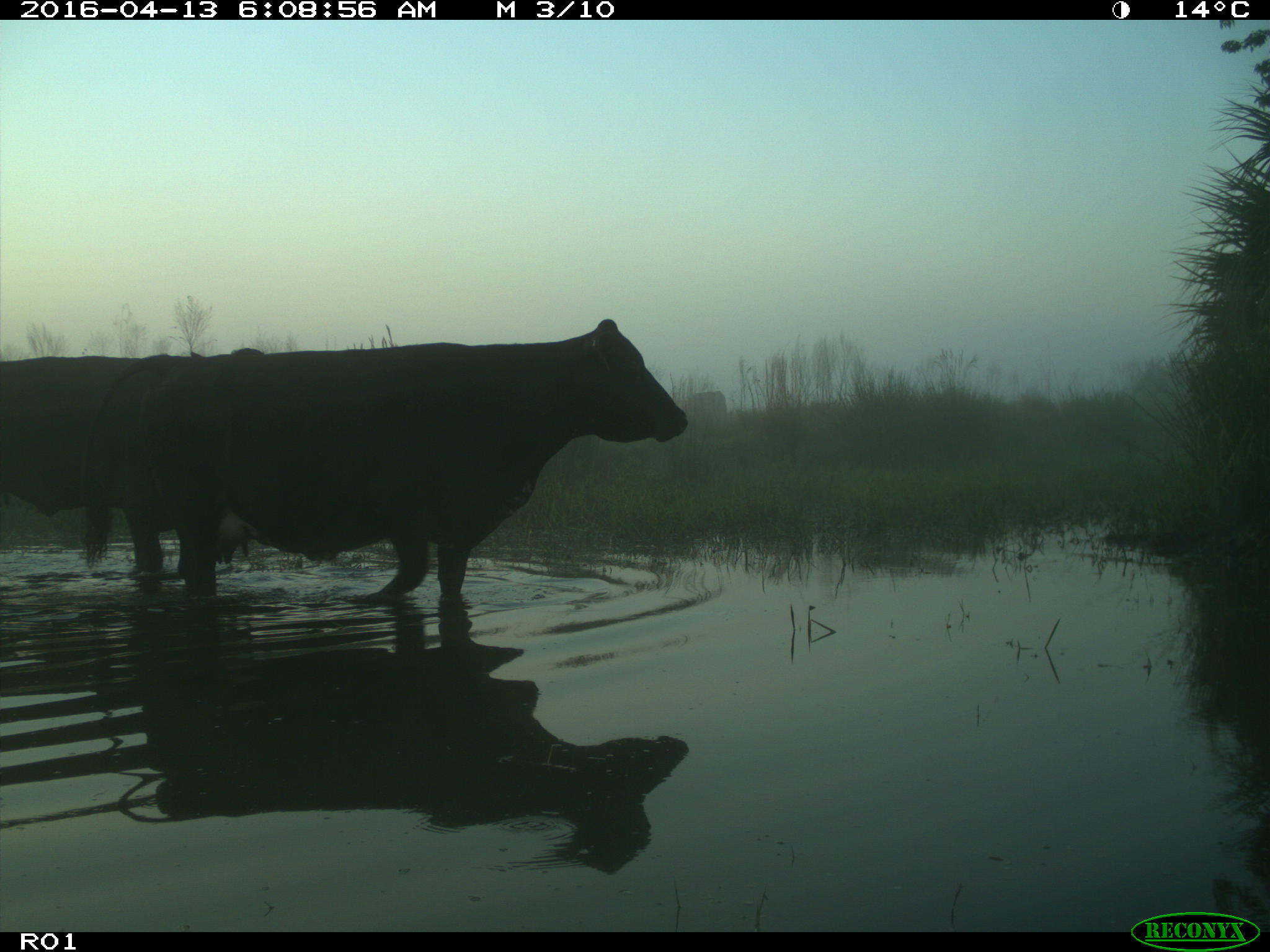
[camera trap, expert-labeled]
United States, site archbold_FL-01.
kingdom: Animalia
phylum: Chordata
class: Mammalia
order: Artiodactyla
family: Bovidae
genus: Bos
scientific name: Bos taurus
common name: domestic cow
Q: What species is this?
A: Bos taurus (domestic cow).